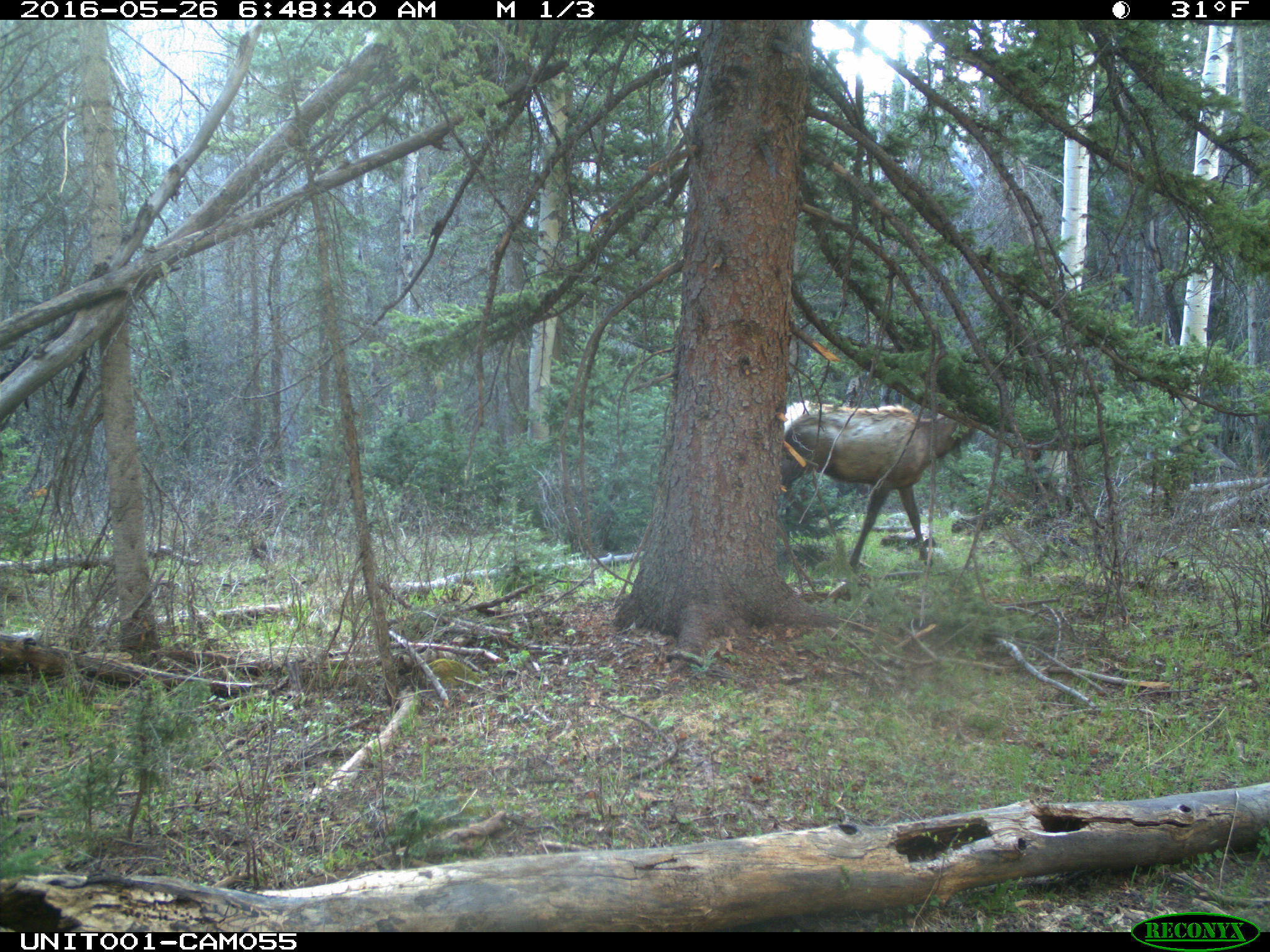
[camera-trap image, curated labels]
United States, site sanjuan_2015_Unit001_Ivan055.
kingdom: Animalia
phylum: Chordata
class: Mammalia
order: Artiodactyla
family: Cervidae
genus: Cervus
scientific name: Cervus elaphus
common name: red deer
Cervus elaphus (red deer).